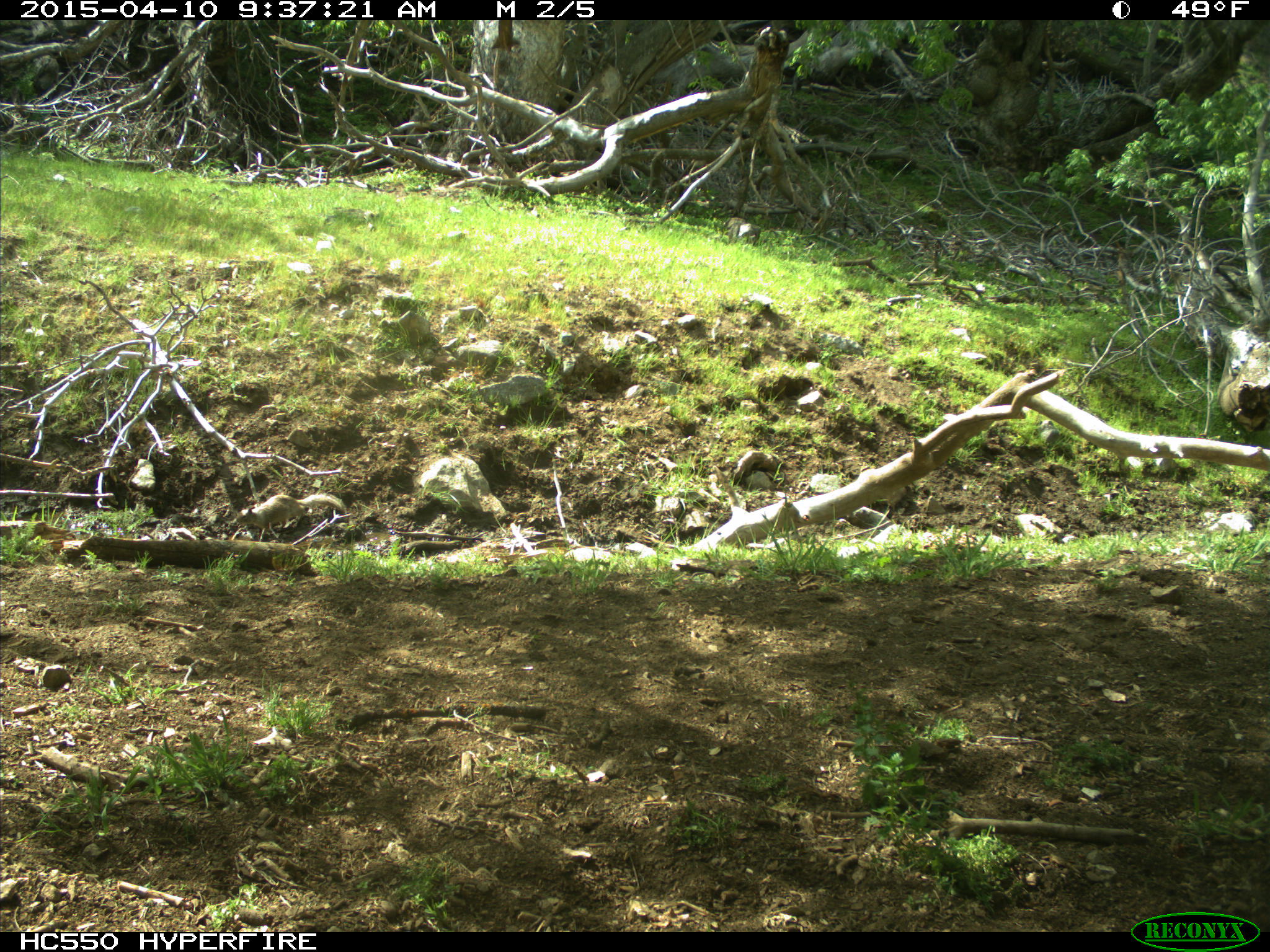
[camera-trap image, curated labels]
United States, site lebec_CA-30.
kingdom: Animalia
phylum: Chordata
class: Mammalia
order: Rodentia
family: Sciuridae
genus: Otospermophilus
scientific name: Otospermophilus beecheyi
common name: california ground squirrel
Otospermophilus beecheyi (california ground squirrel).